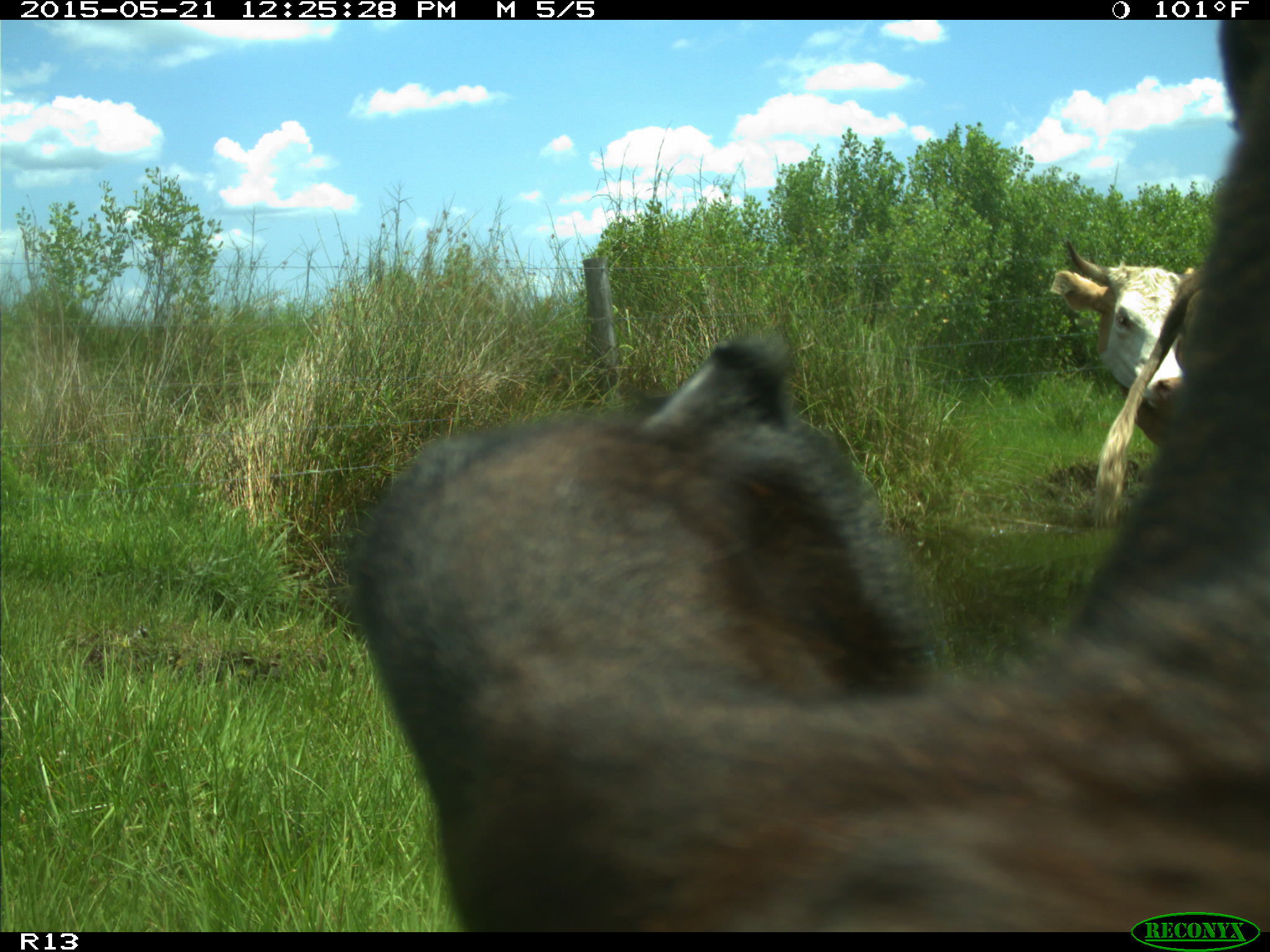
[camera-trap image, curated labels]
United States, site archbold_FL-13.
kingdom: Animalia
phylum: Chordata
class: Mammalia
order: Artiodactyla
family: Bovidae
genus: Bos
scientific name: Bos taurus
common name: domestic cow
Bos taurus (domestic cow).